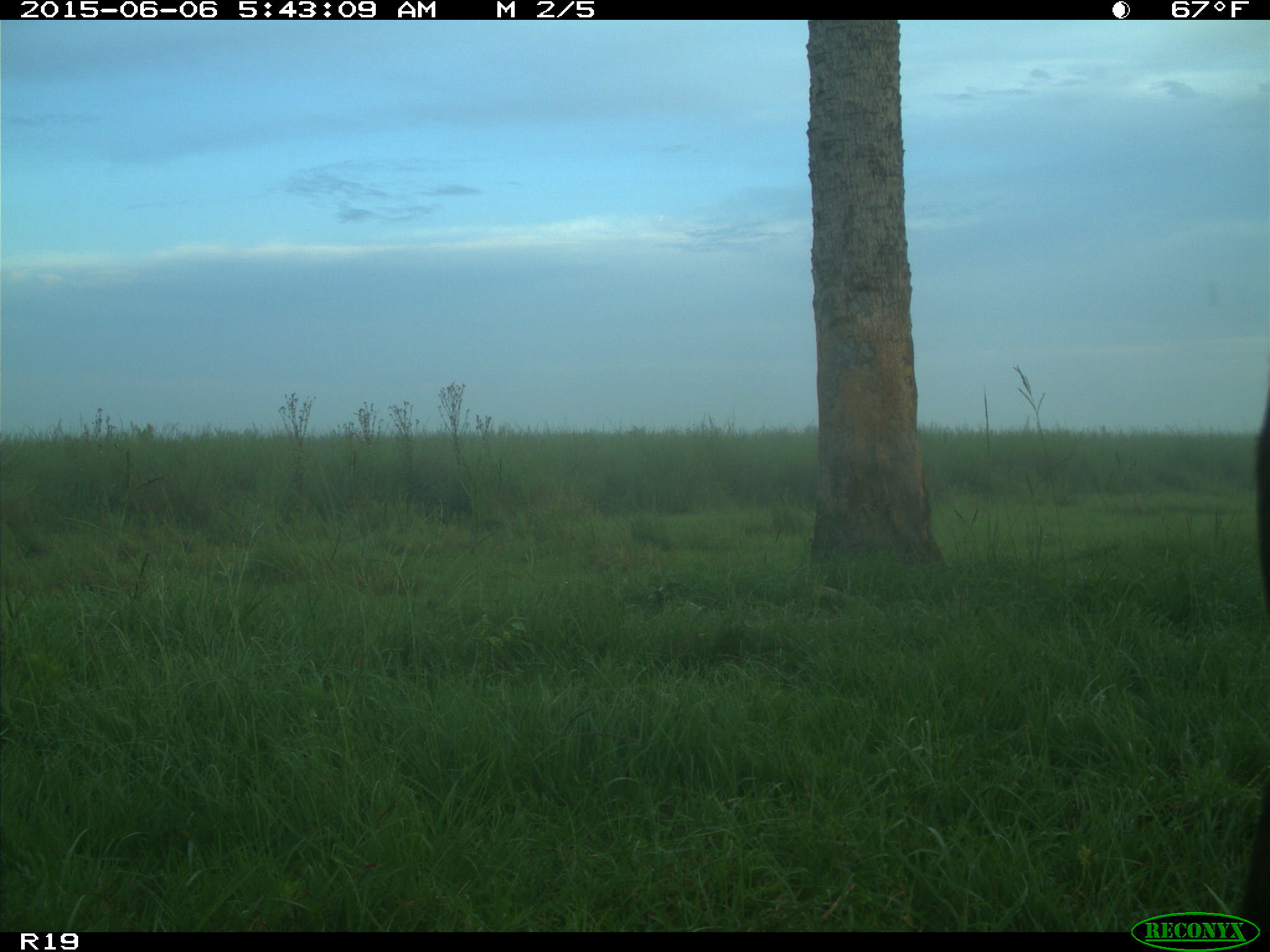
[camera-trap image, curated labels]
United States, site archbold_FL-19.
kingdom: Animalia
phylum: Chordata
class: Mammalia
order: Artiodactyla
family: Bovidae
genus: Bos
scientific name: Bos taurus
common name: domestic cow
Bos taurus (domestic cow).